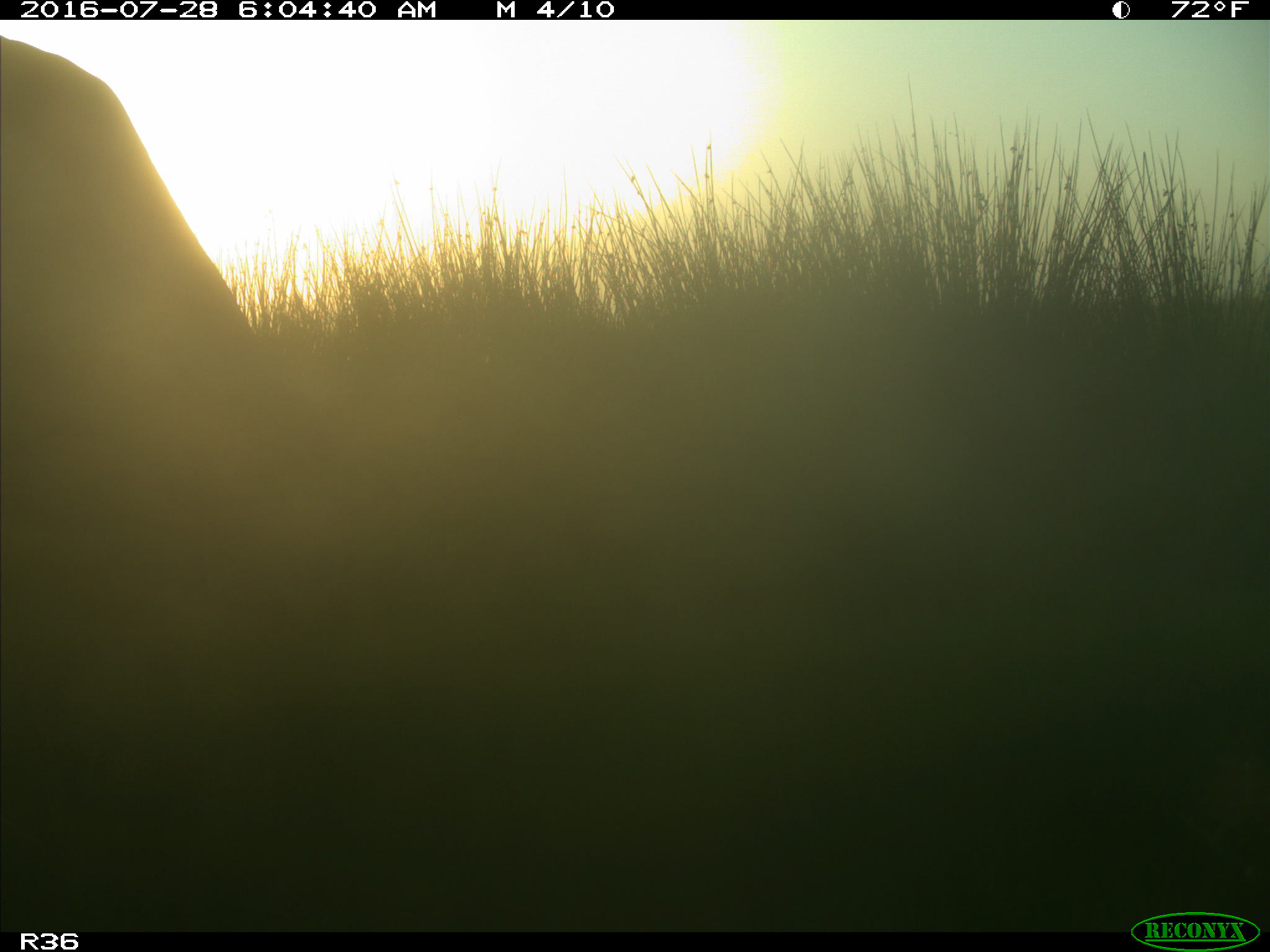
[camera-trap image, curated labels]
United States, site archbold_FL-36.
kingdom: Animalia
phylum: Chordata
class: Mammalia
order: Artiodactyla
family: Bovidae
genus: Bos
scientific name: Bos taurus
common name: domestic cow